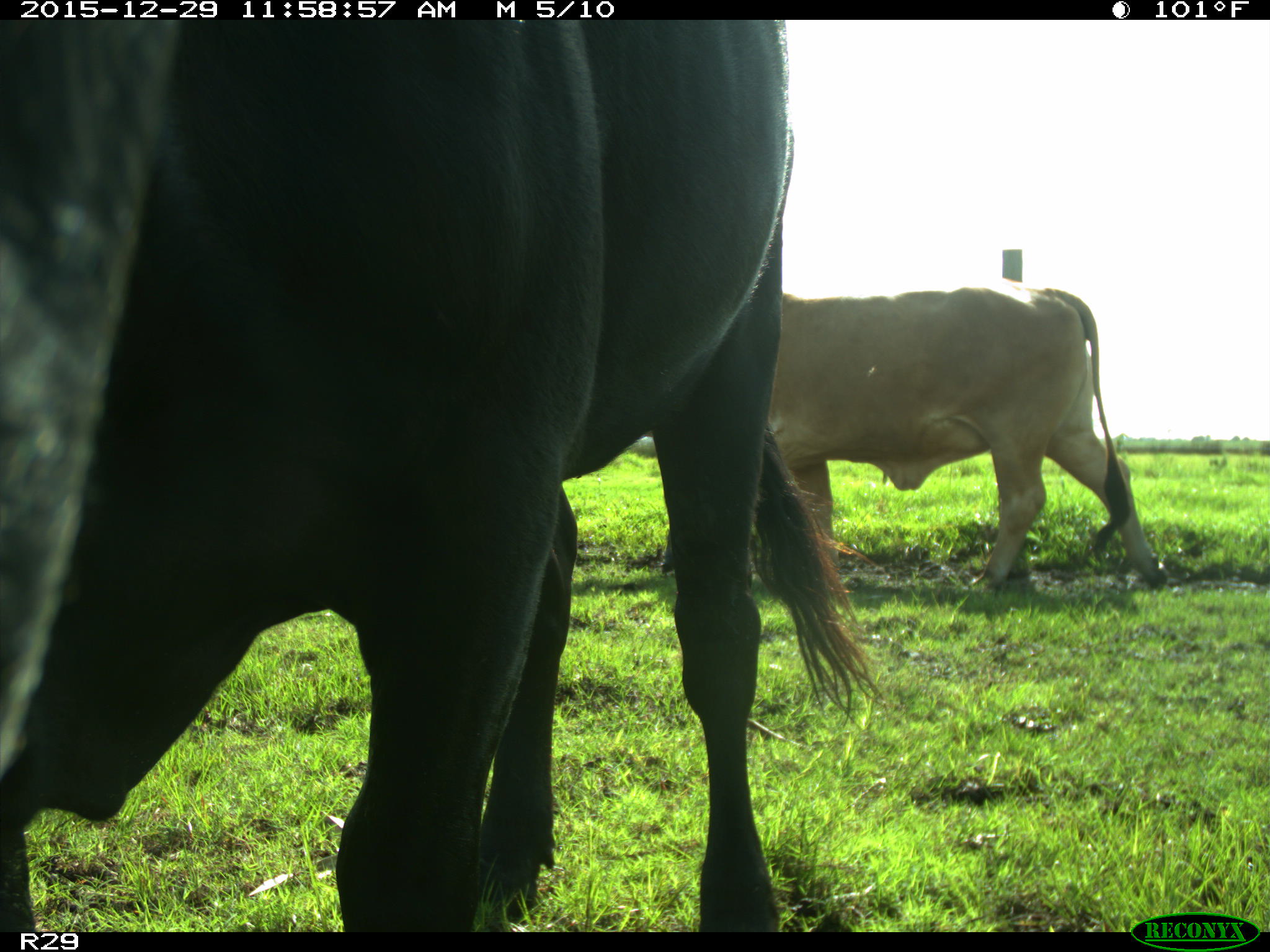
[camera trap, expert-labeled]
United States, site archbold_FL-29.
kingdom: Animalia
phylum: Chordata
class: Mammalia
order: Artiodactyla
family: Bovidae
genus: Bos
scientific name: Bos taurus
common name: domestic cow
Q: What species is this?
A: Bos taurus (domestic cow).